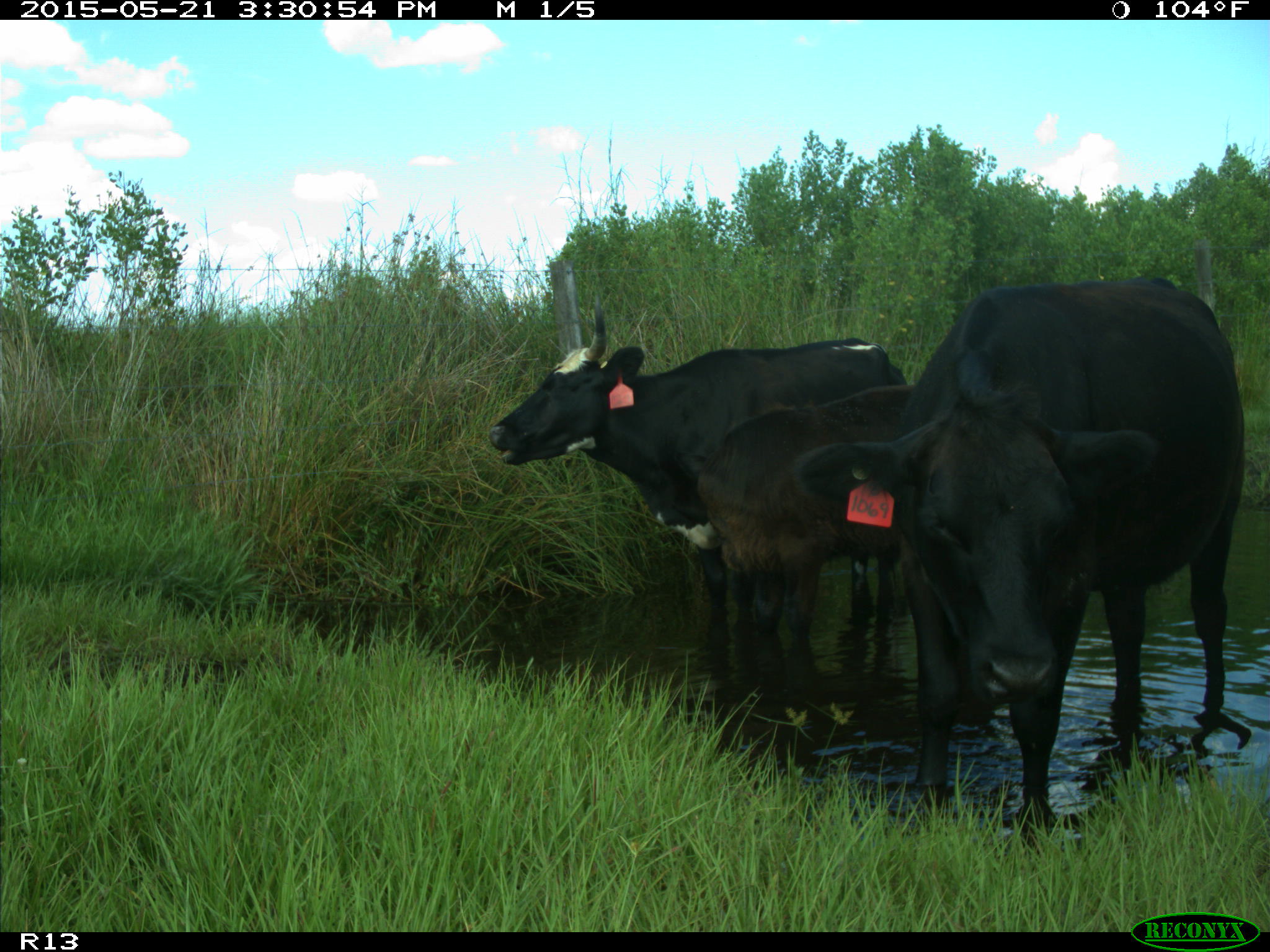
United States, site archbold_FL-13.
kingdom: Animalia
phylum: Chordata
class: Mammalia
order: Artiodactyla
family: Bovidae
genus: Bos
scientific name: Bos taurus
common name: domestic cow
Bos taurus (domestic cow).